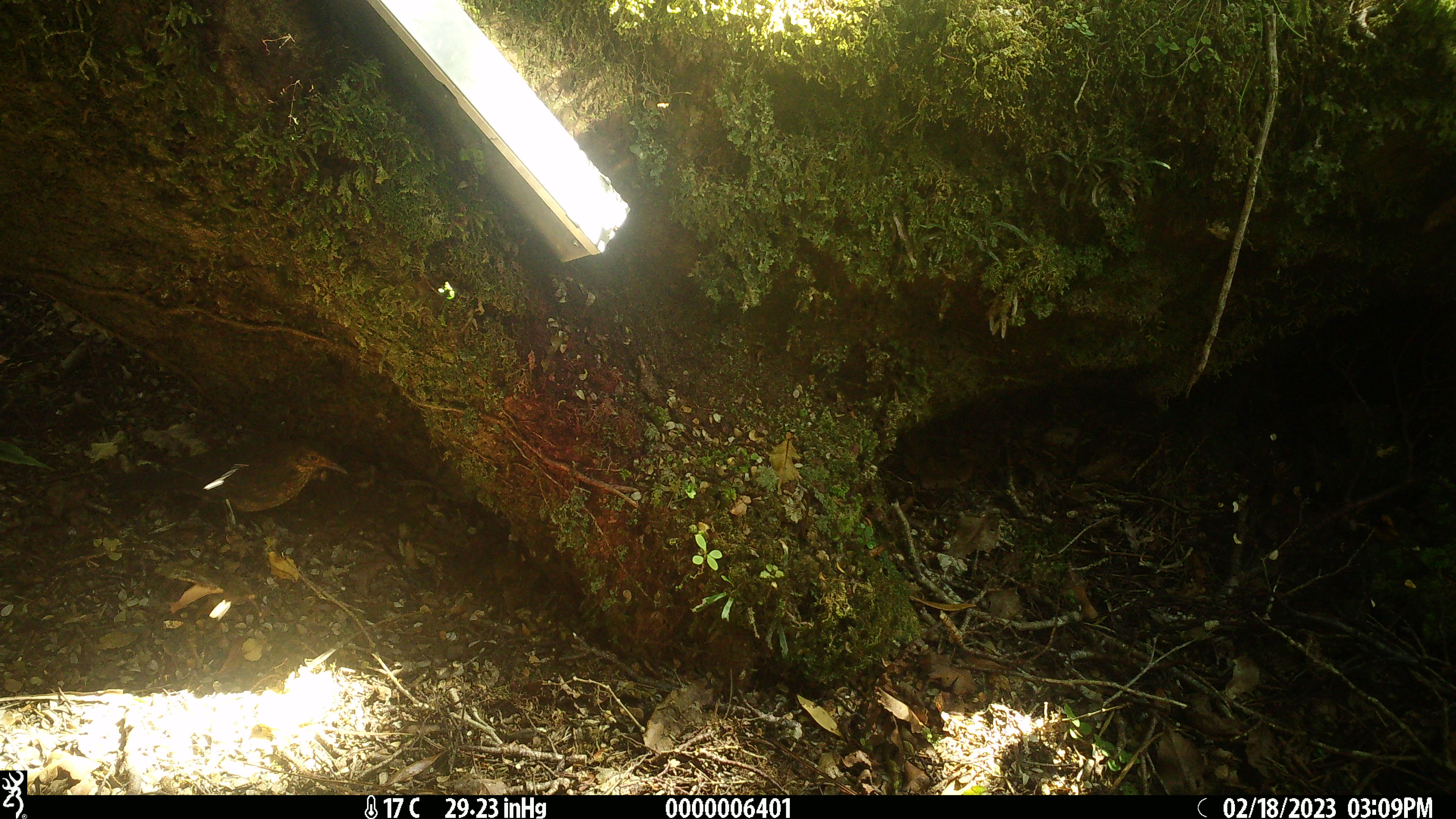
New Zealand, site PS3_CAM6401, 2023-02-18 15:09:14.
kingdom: Animalia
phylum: Chordata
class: Aves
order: Passeriformes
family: Turdidae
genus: Turdus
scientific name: Turdus merula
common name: eurasian blackbird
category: blackbird